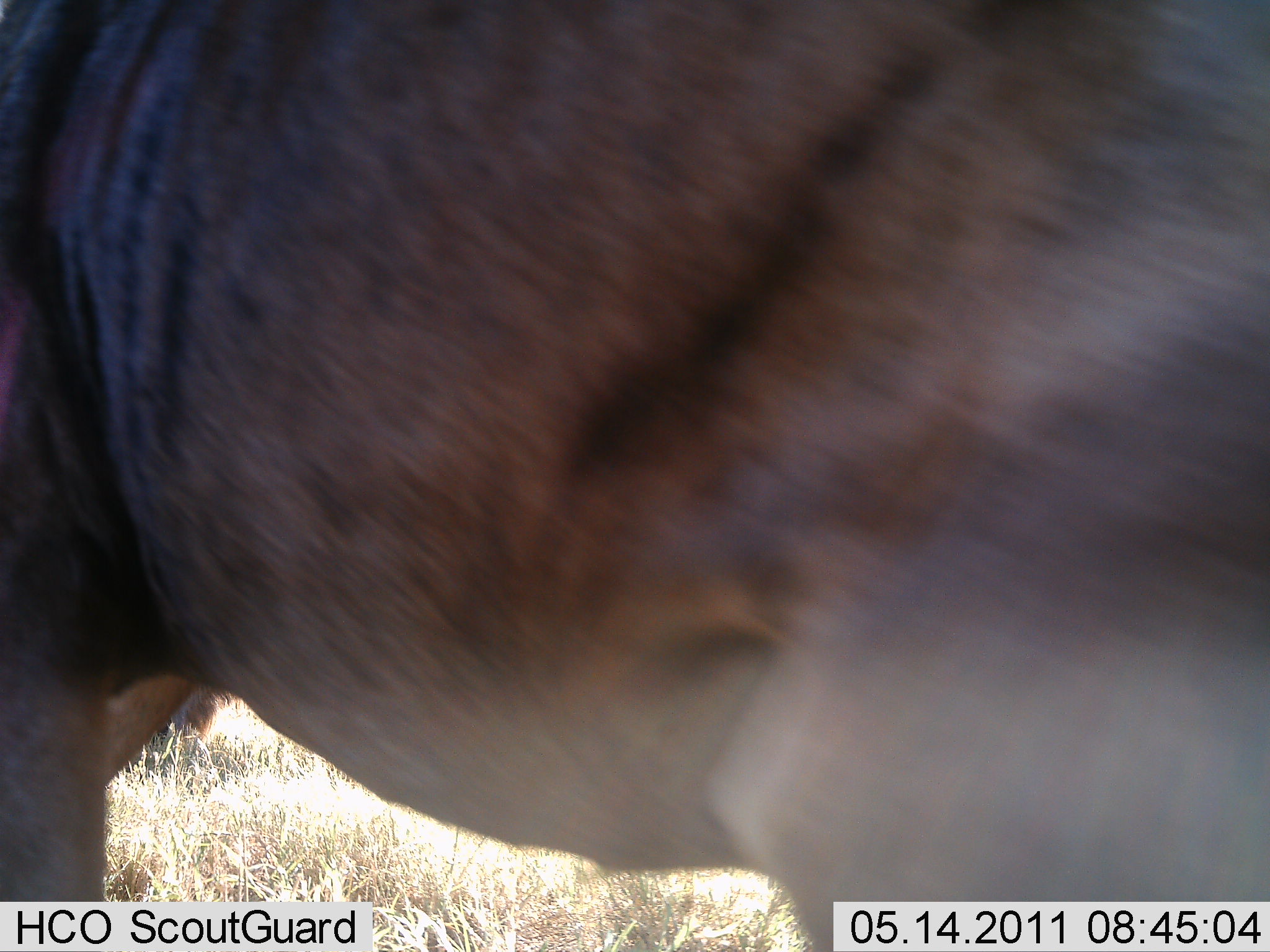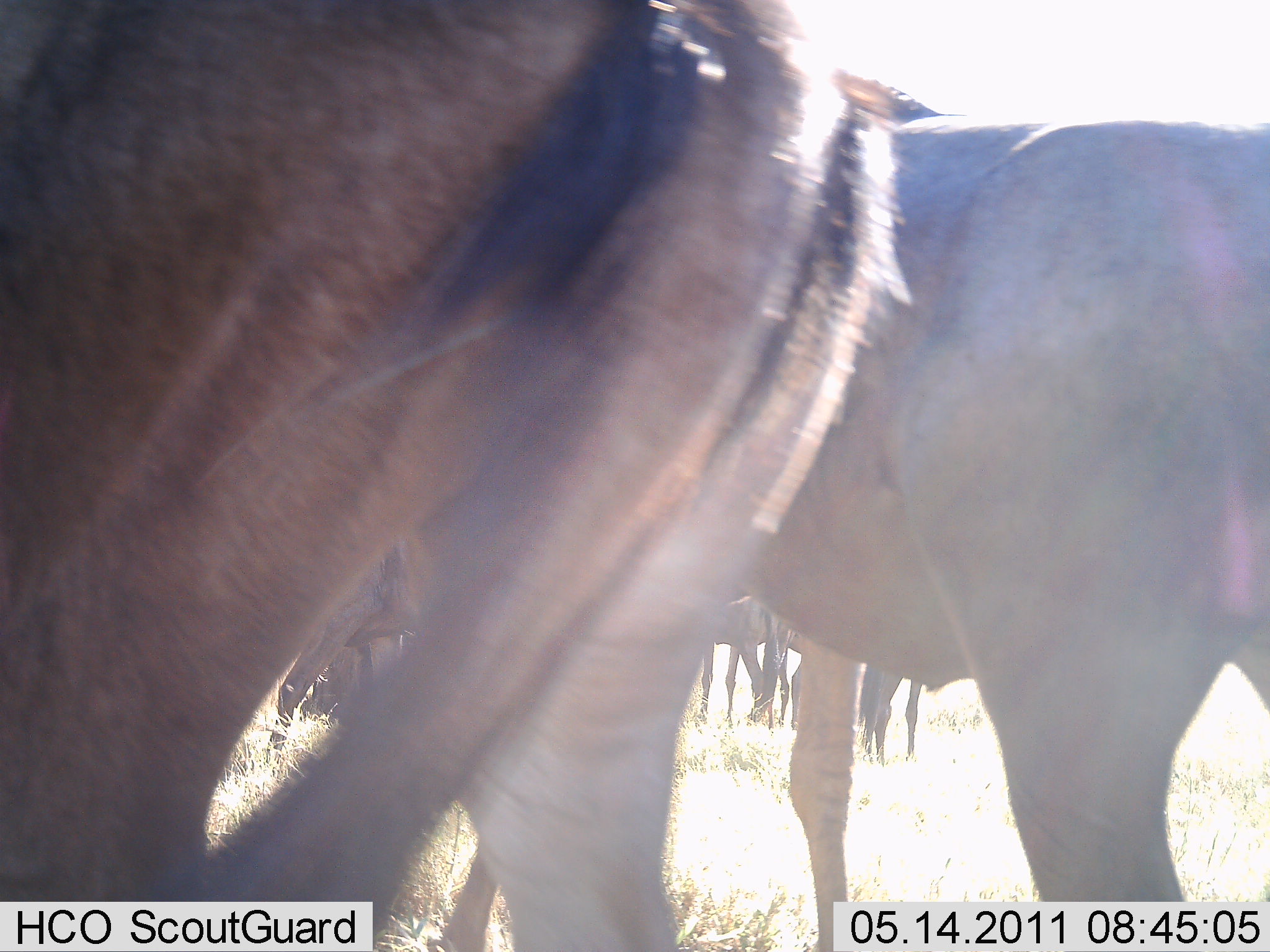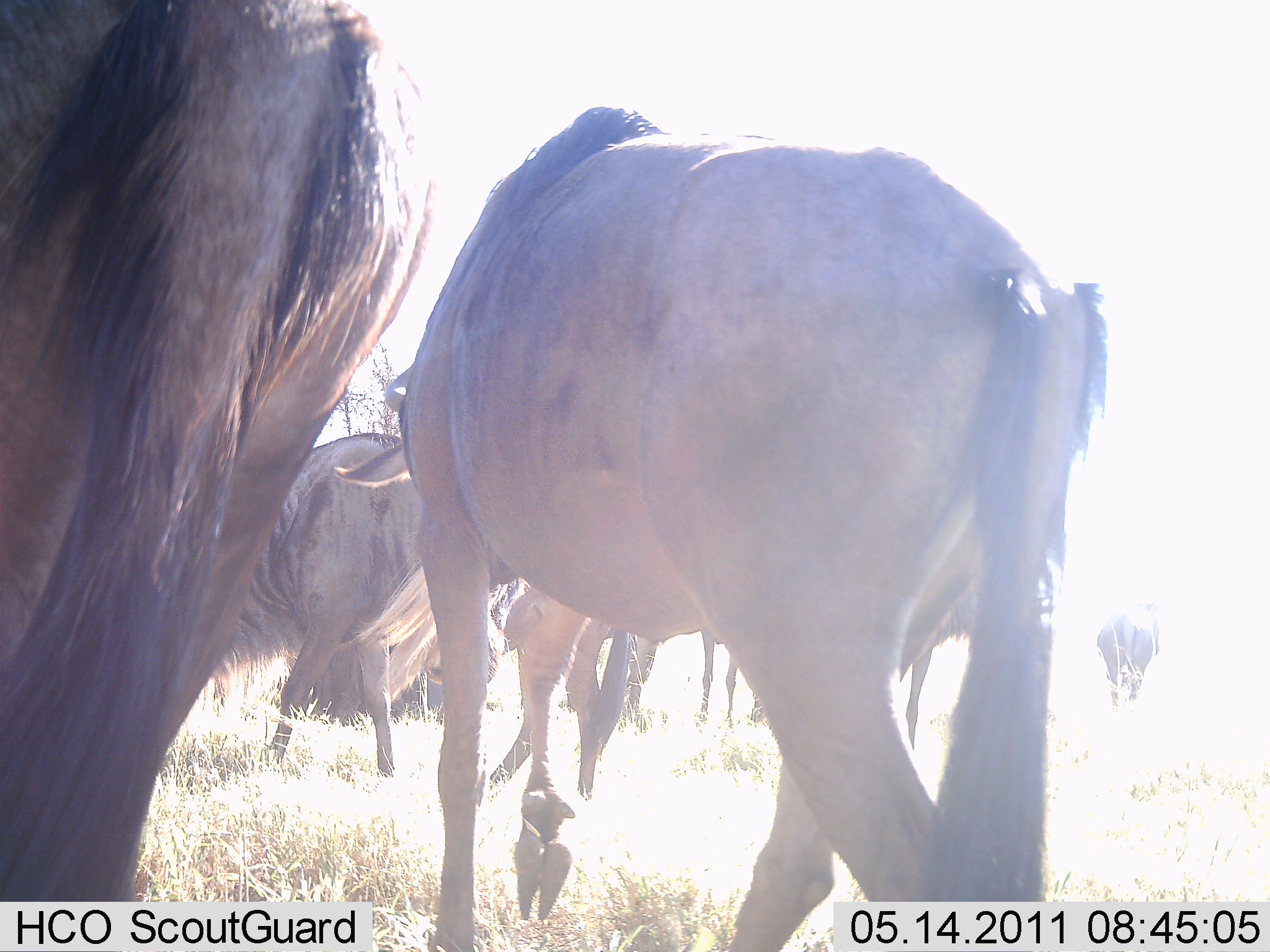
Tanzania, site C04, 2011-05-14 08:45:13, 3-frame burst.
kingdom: Animalia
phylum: Chordata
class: Mammalia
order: Artiodactyla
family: Bovidae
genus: Connochaetes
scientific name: Connochaetes taurinus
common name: blue wildebeest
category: wildebeest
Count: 7.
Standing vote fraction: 45%.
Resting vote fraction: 9%.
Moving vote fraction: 73%.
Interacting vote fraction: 0%.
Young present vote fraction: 0%.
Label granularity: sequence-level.